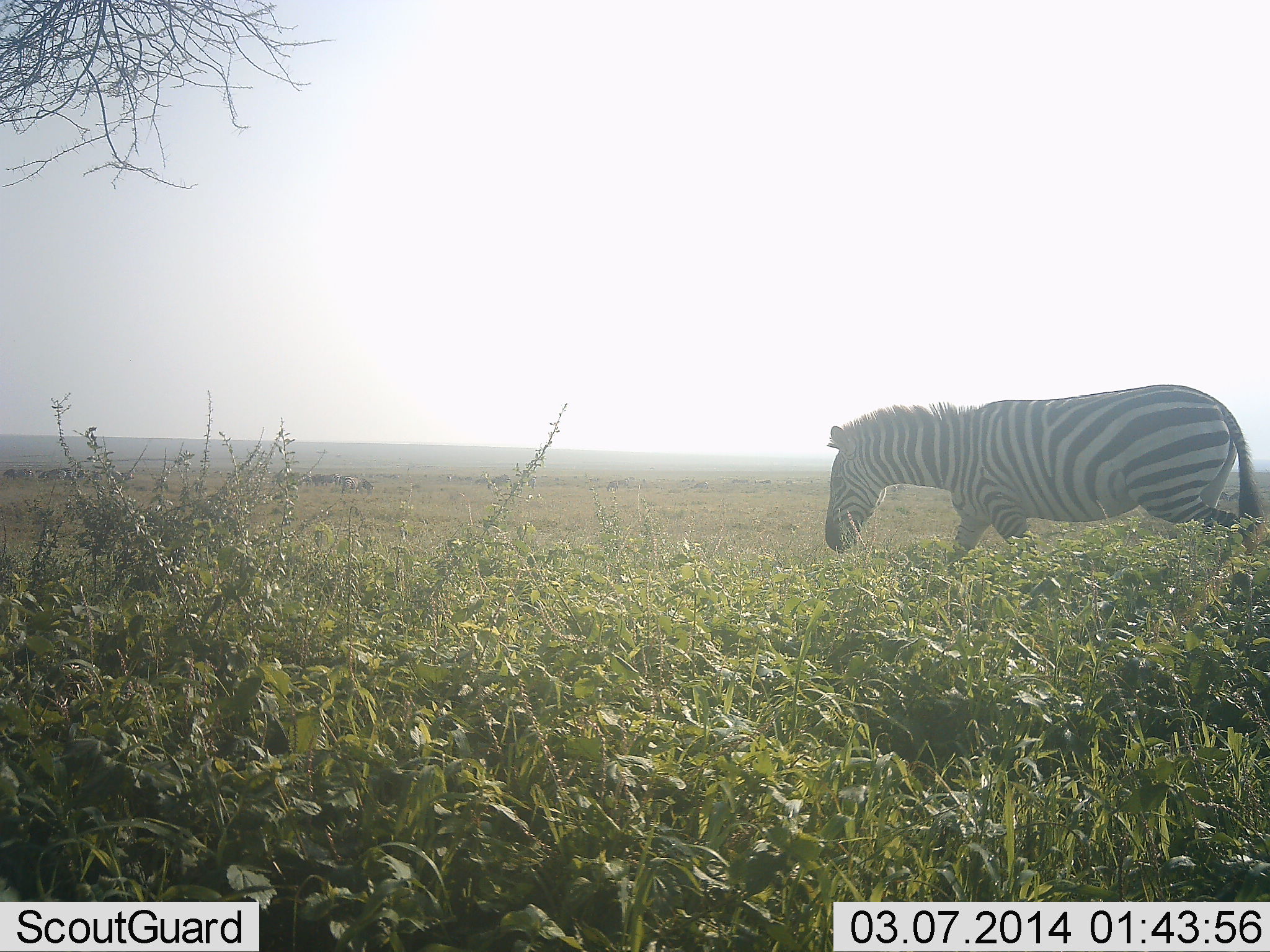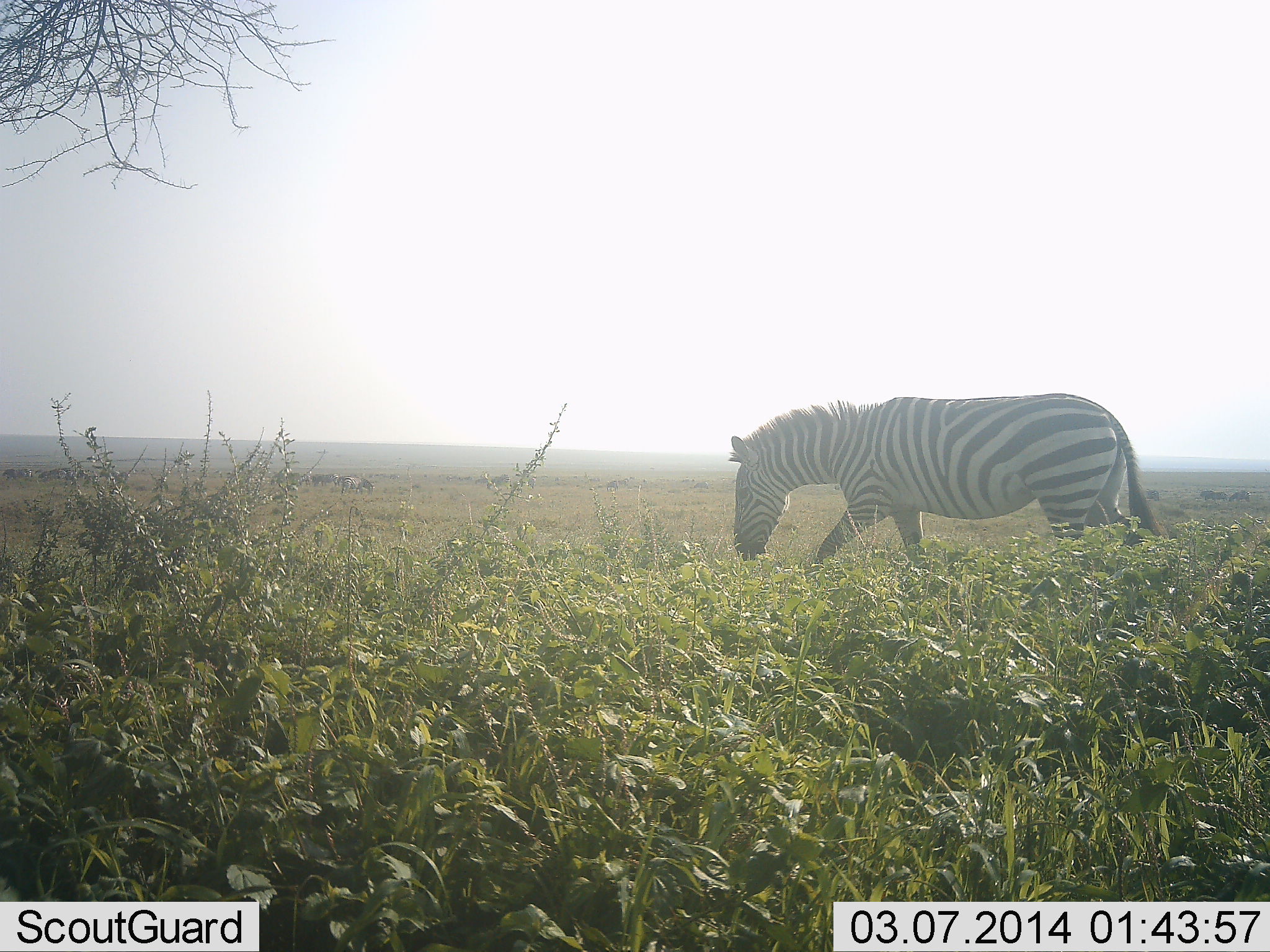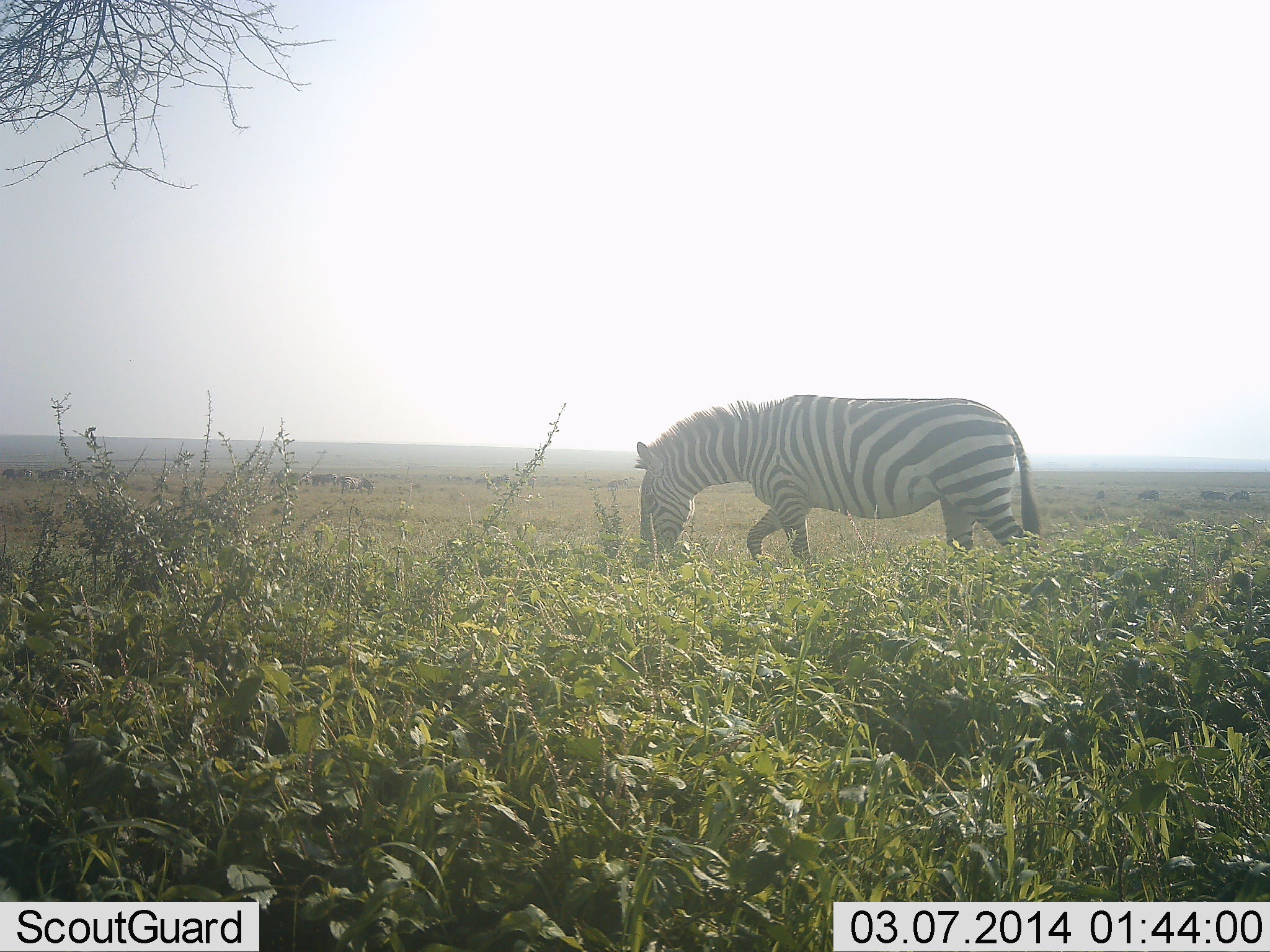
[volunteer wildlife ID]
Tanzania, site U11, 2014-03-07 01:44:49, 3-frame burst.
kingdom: Animalia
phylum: Chordata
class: Mammalia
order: Perissodactyla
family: Equidae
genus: Equus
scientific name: Equus quagga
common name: plains zebra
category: zebra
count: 1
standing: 8%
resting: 0%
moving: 83%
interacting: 0%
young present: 0%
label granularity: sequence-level